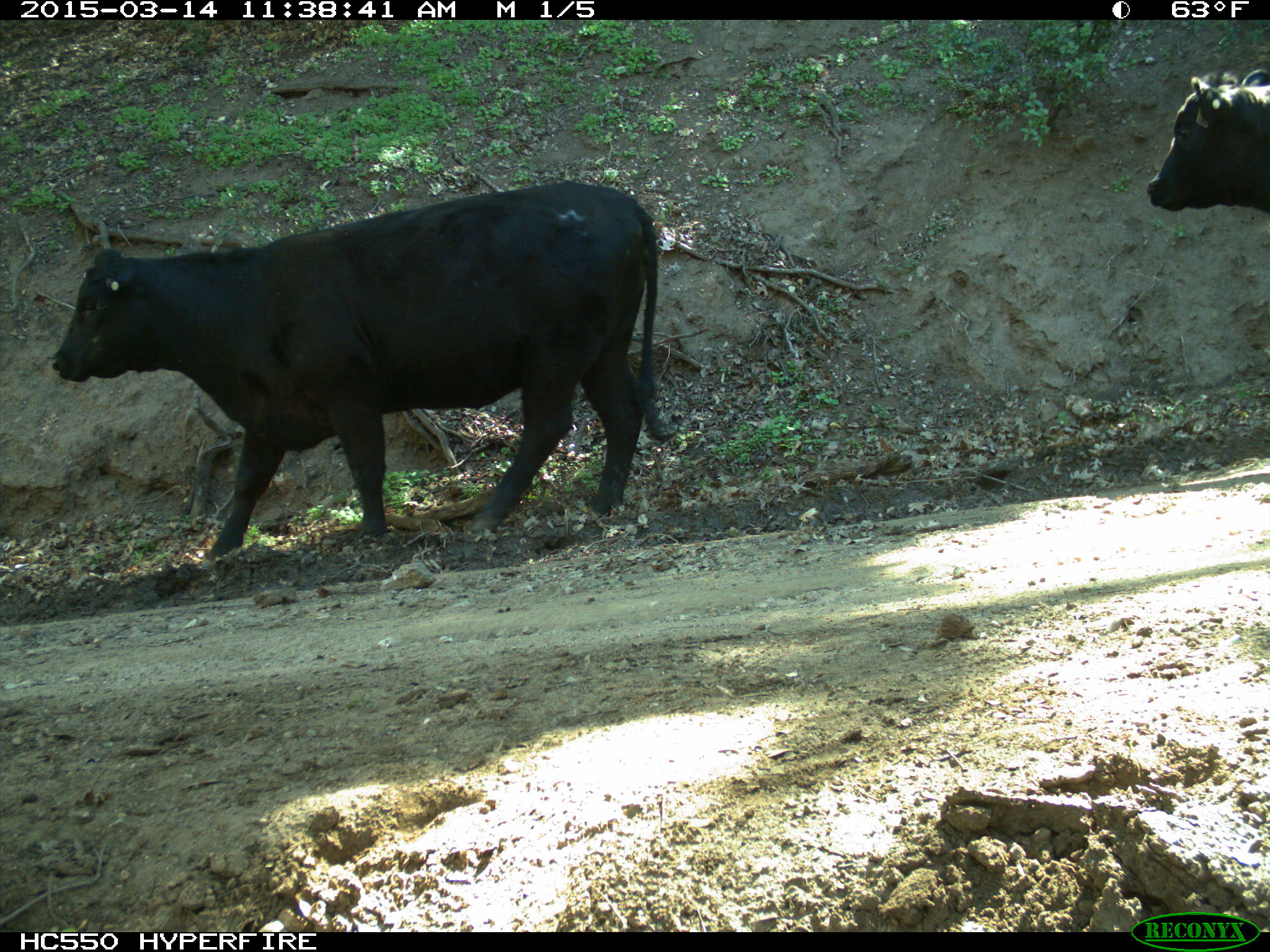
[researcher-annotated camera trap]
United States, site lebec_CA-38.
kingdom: Animalia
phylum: Chordata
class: Mammalia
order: Artiodactyla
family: Bovidae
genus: Bos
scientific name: Bos taurus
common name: domestic cow